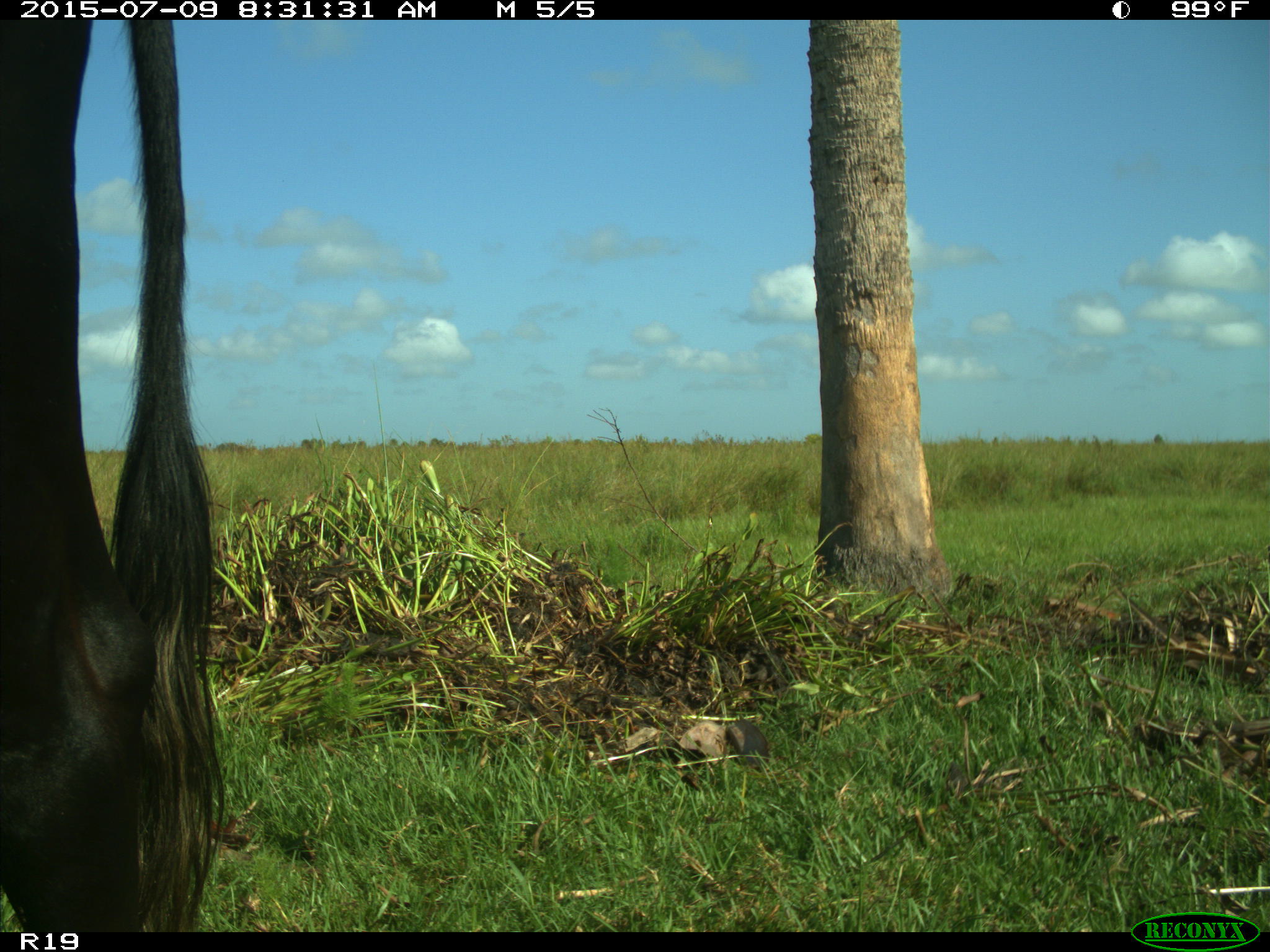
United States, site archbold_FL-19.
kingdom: Animalia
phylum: Chordata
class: Mammalia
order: Artiodactyla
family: Bovidae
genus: Bos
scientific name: Bos taurus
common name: domestic cow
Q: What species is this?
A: Bos taurus (domestic cow).